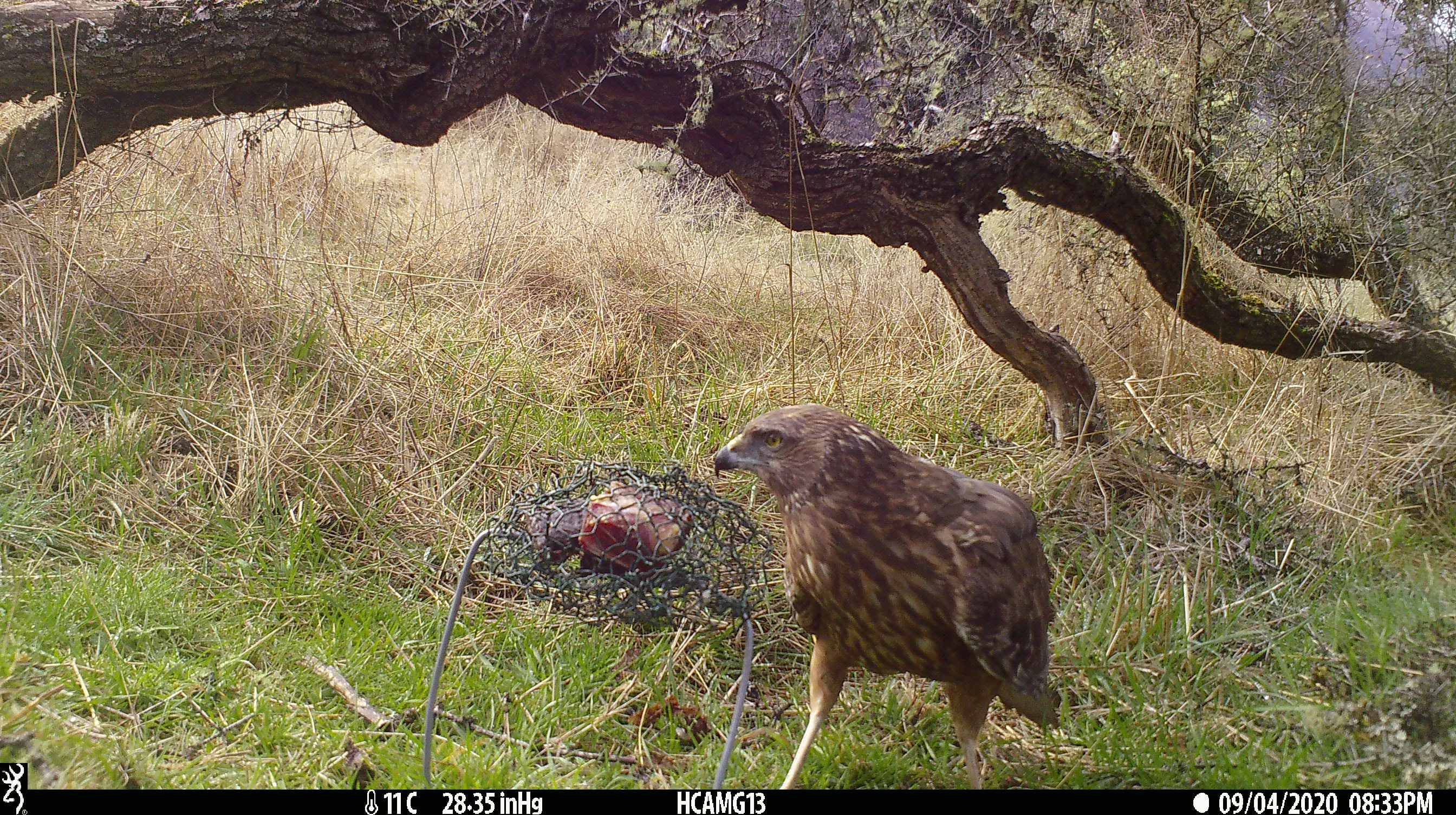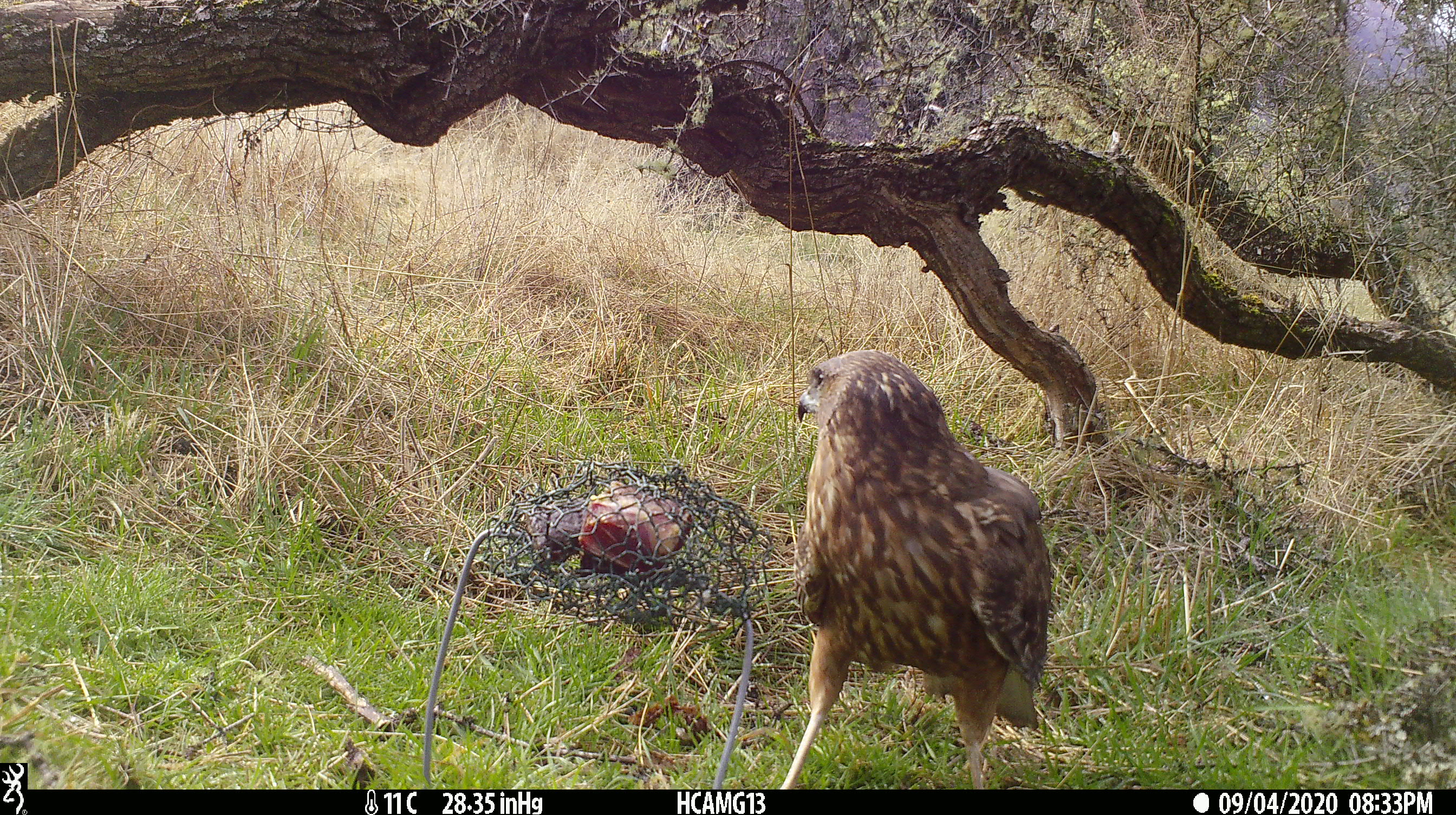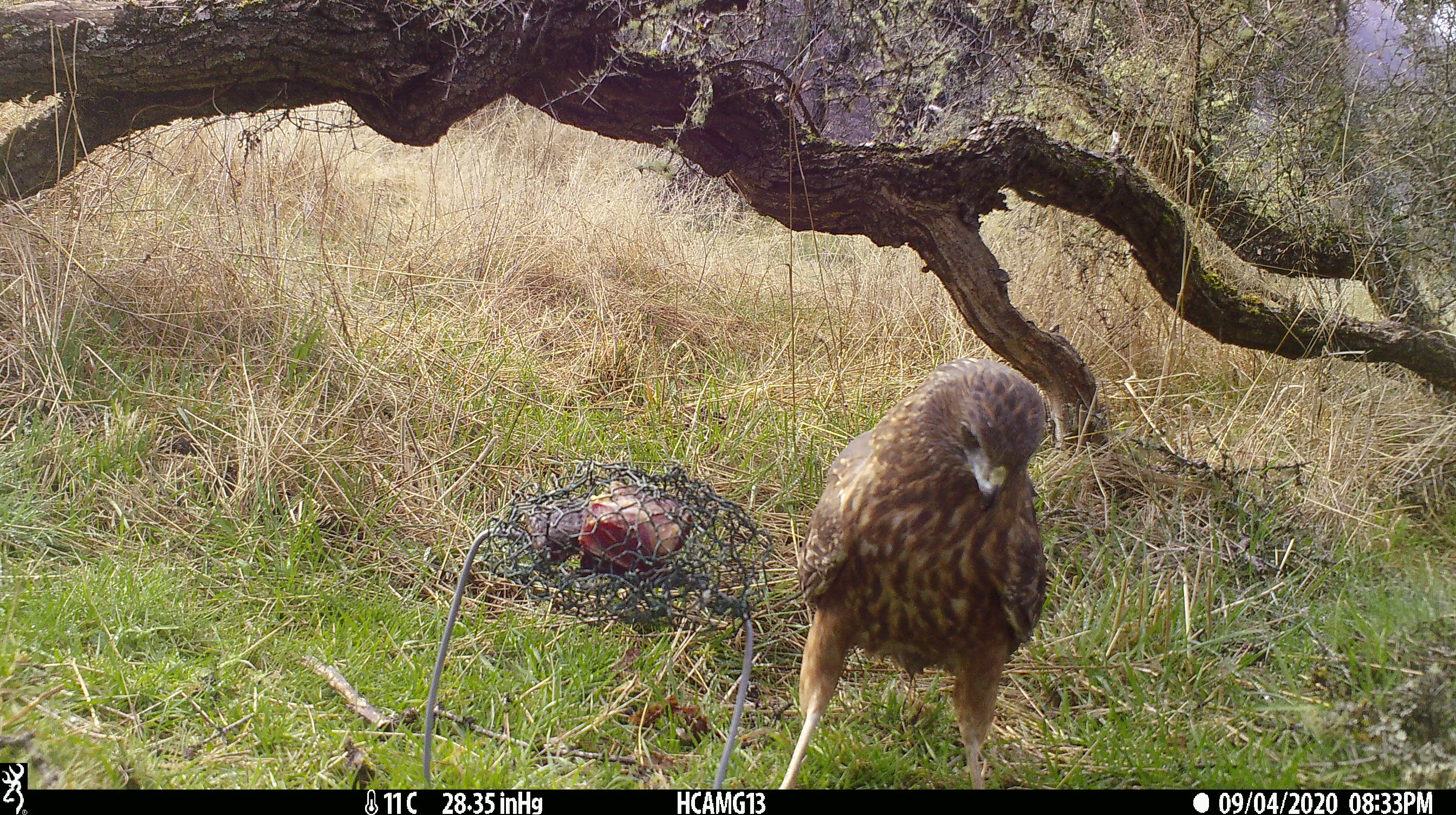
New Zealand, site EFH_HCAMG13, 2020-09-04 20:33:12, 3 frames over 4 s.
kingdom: Animalia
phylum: Chordata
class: Aves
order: Accipitriformes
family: Accipitridae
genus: Circus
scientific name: Circus approximans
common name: swamp harrier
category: harrier